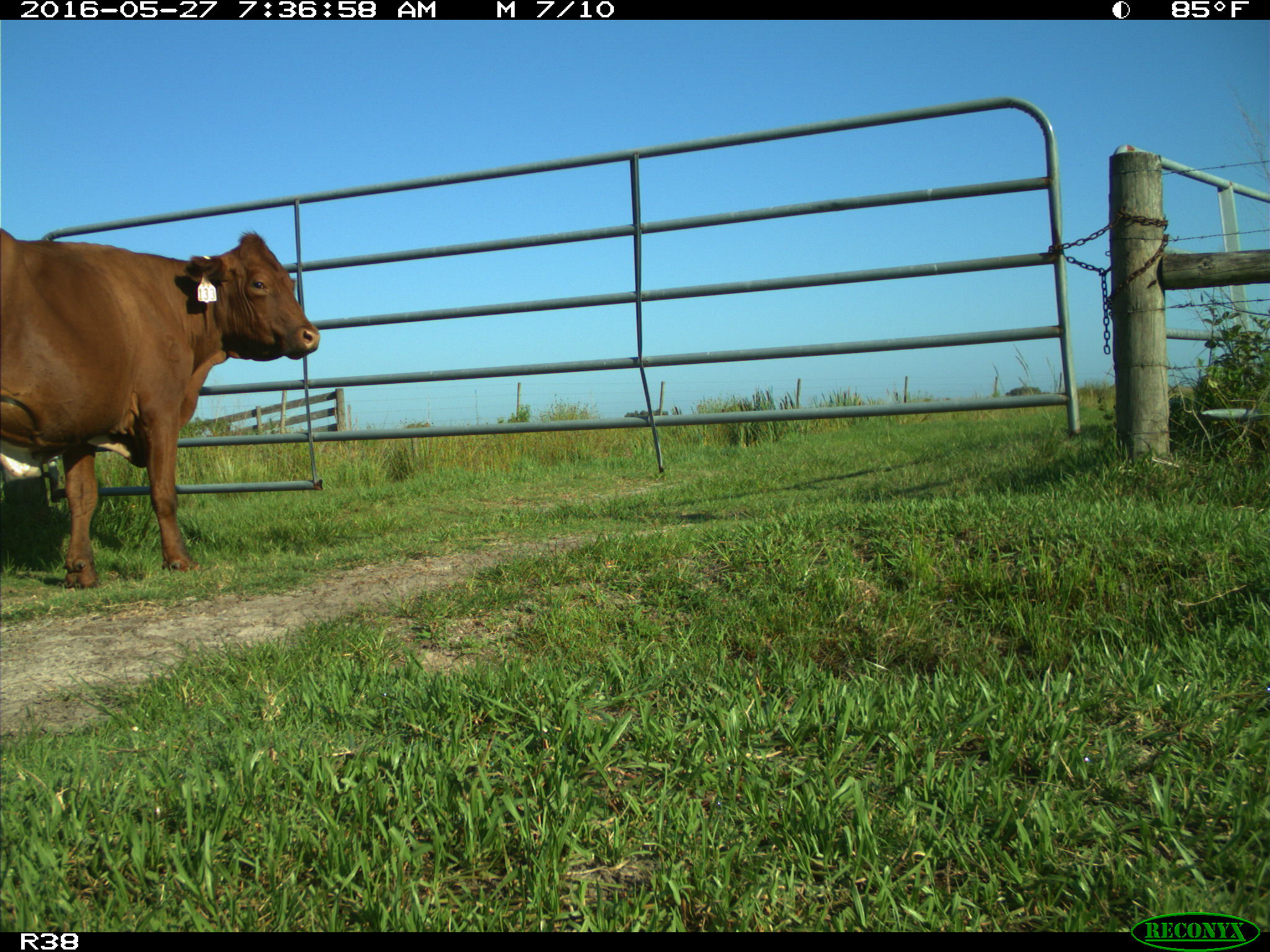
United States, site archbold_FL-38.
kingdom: Animalia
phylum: Chordata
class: Mammalia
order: Artiodactyla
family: Bovidae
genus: Bos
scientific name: Bos taurus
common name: domestic cow